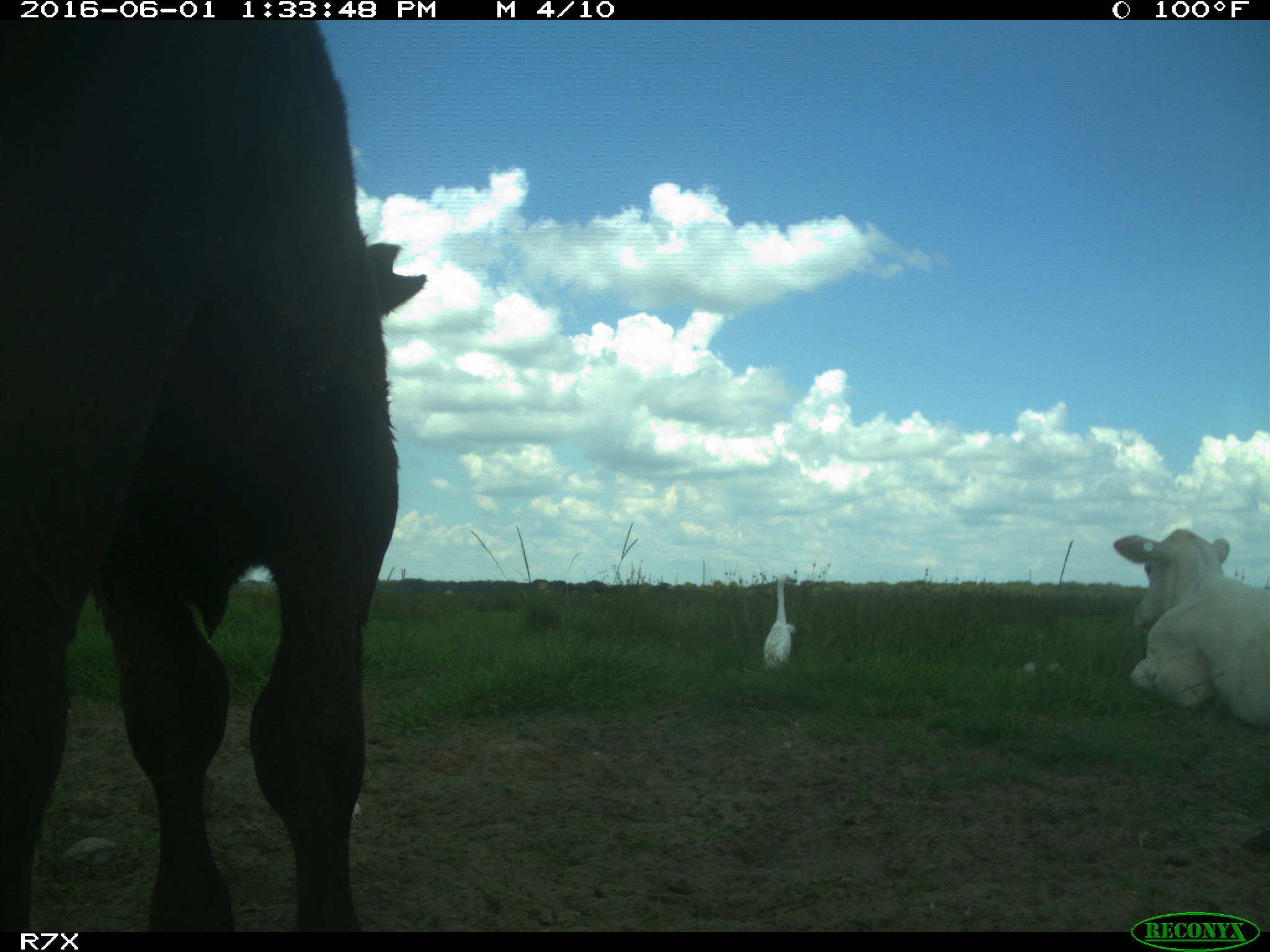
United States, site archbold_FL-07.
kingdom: Animalia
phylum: Chordata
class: Mammalia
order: Artiodactyla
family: Bovidae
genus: Bos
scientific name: Bos taurus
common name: domestic cow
Bos taurus (domestic cow).